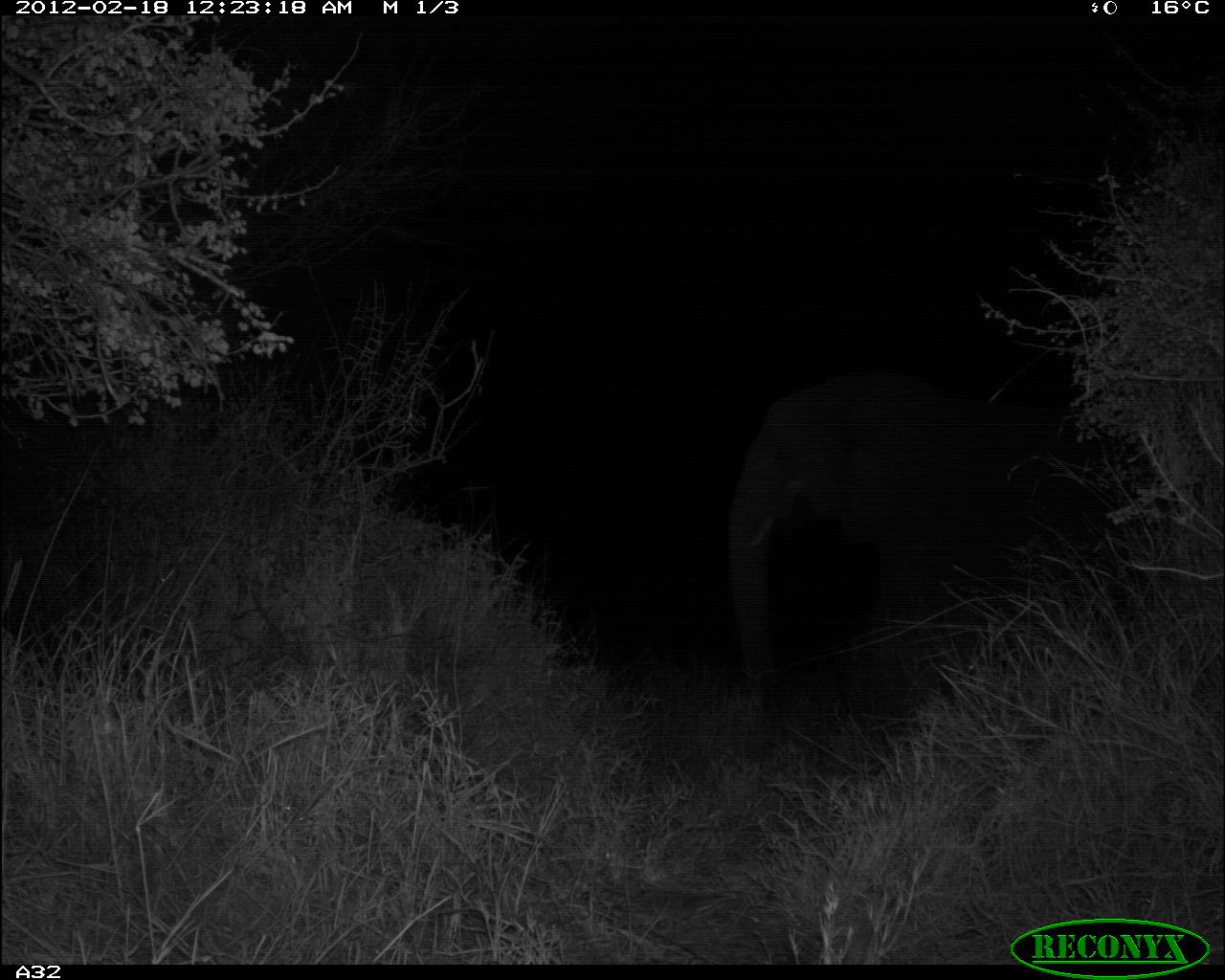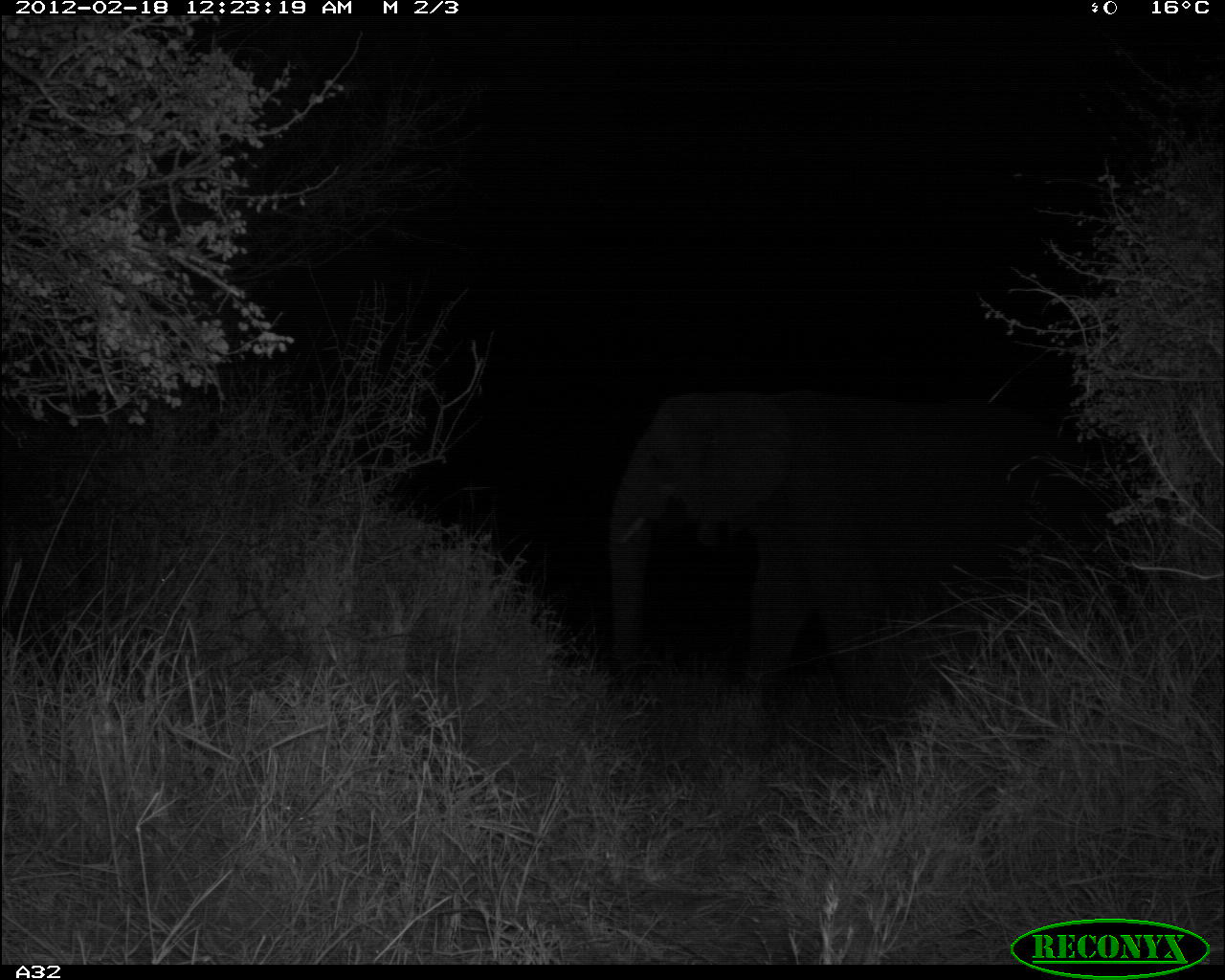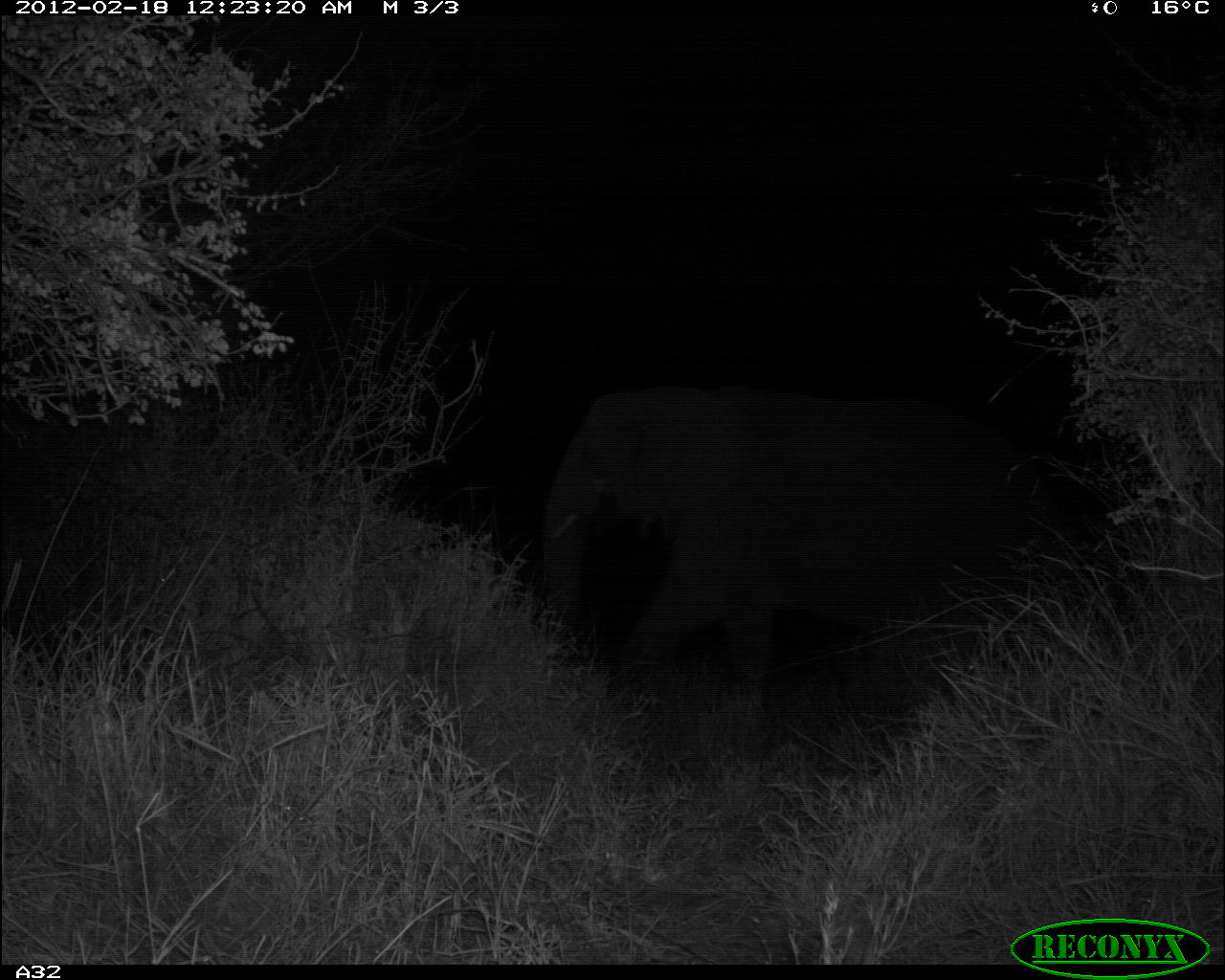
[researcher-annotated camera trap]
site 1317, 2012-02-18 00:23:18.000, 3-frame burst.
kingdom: Animalia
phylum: Chordata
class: Mammalia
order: Proboscidea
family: Elephantidae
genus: Loxodonta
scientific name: Loxodonta africana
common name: african bush elephant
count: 1